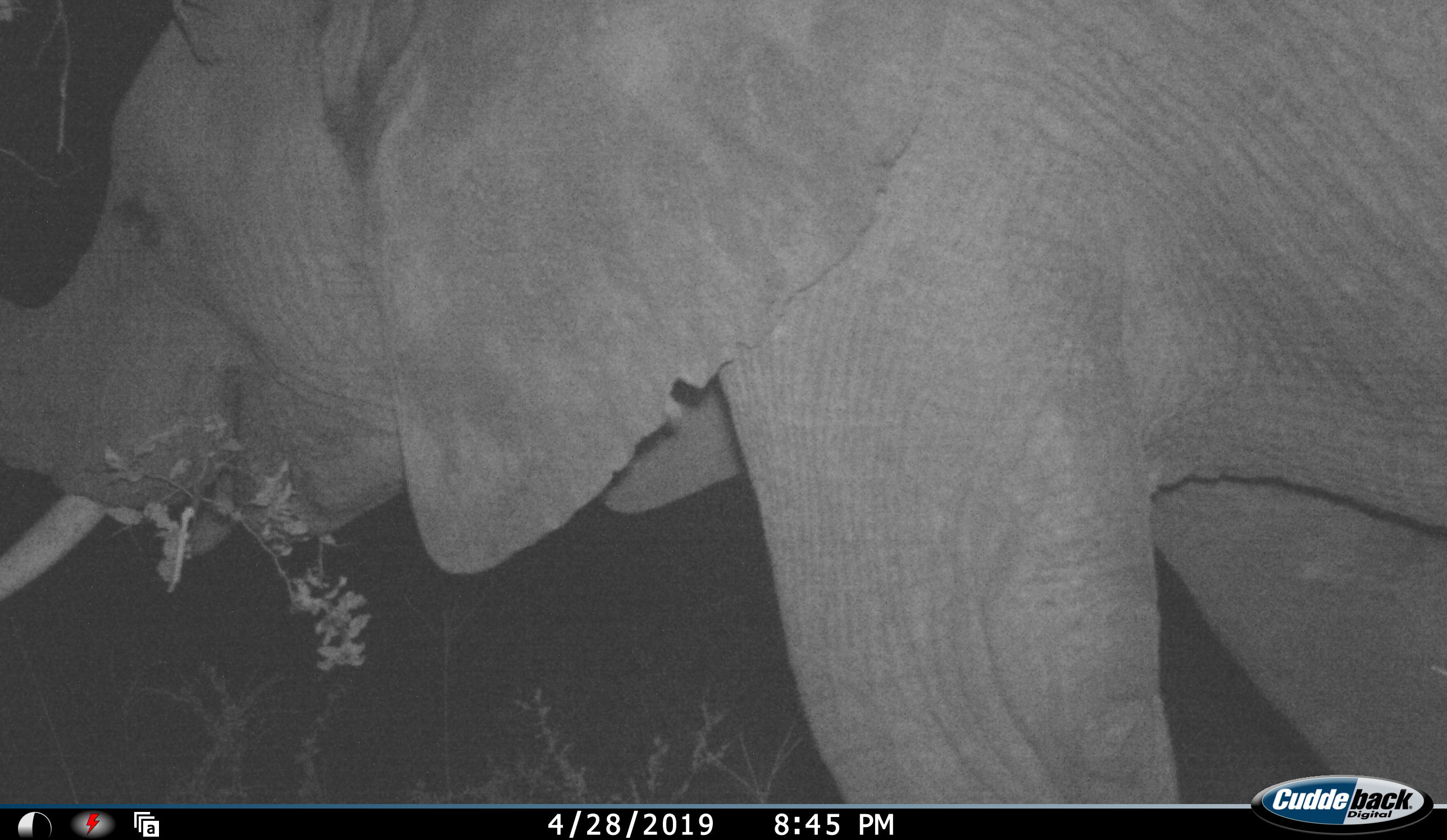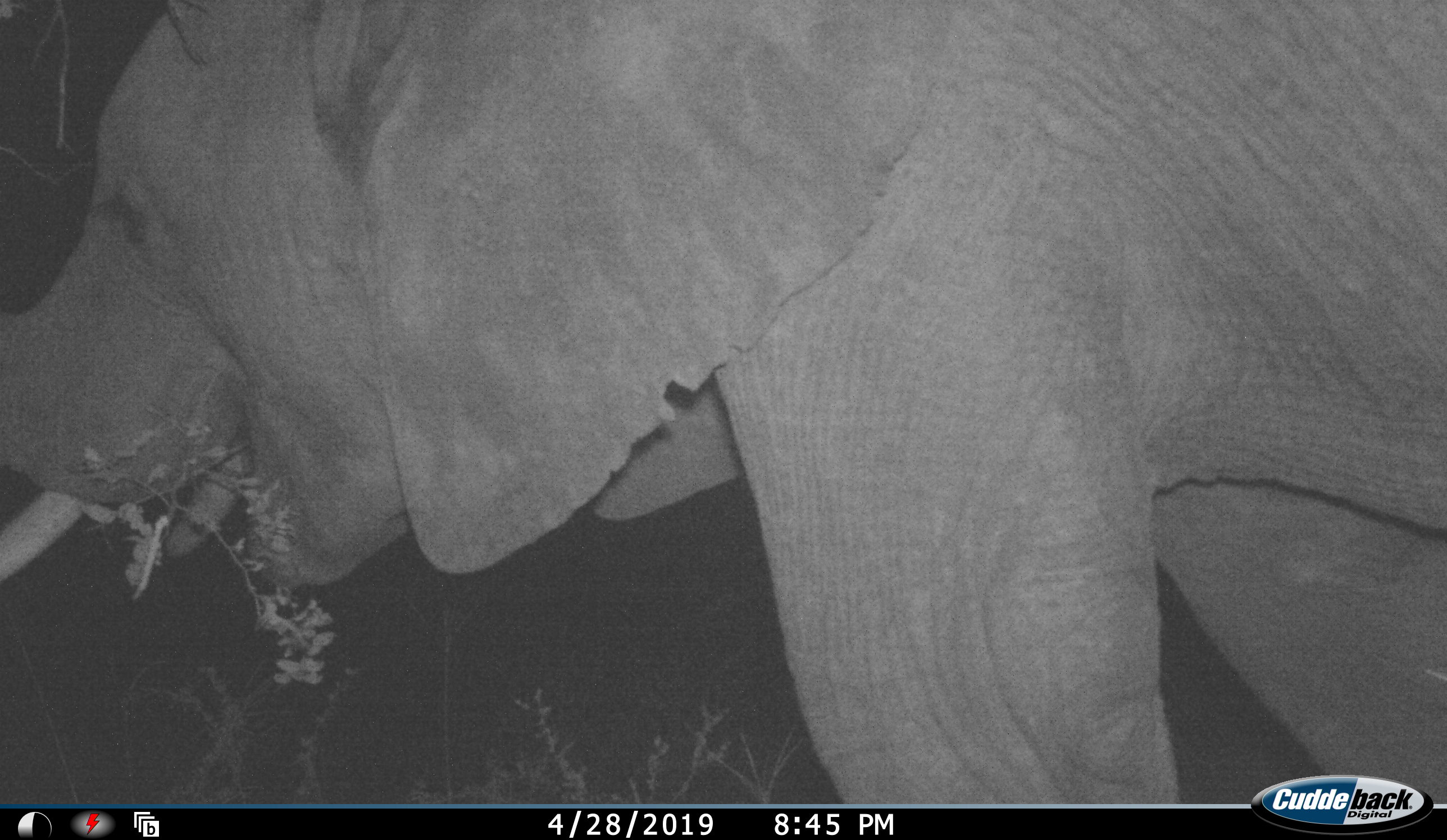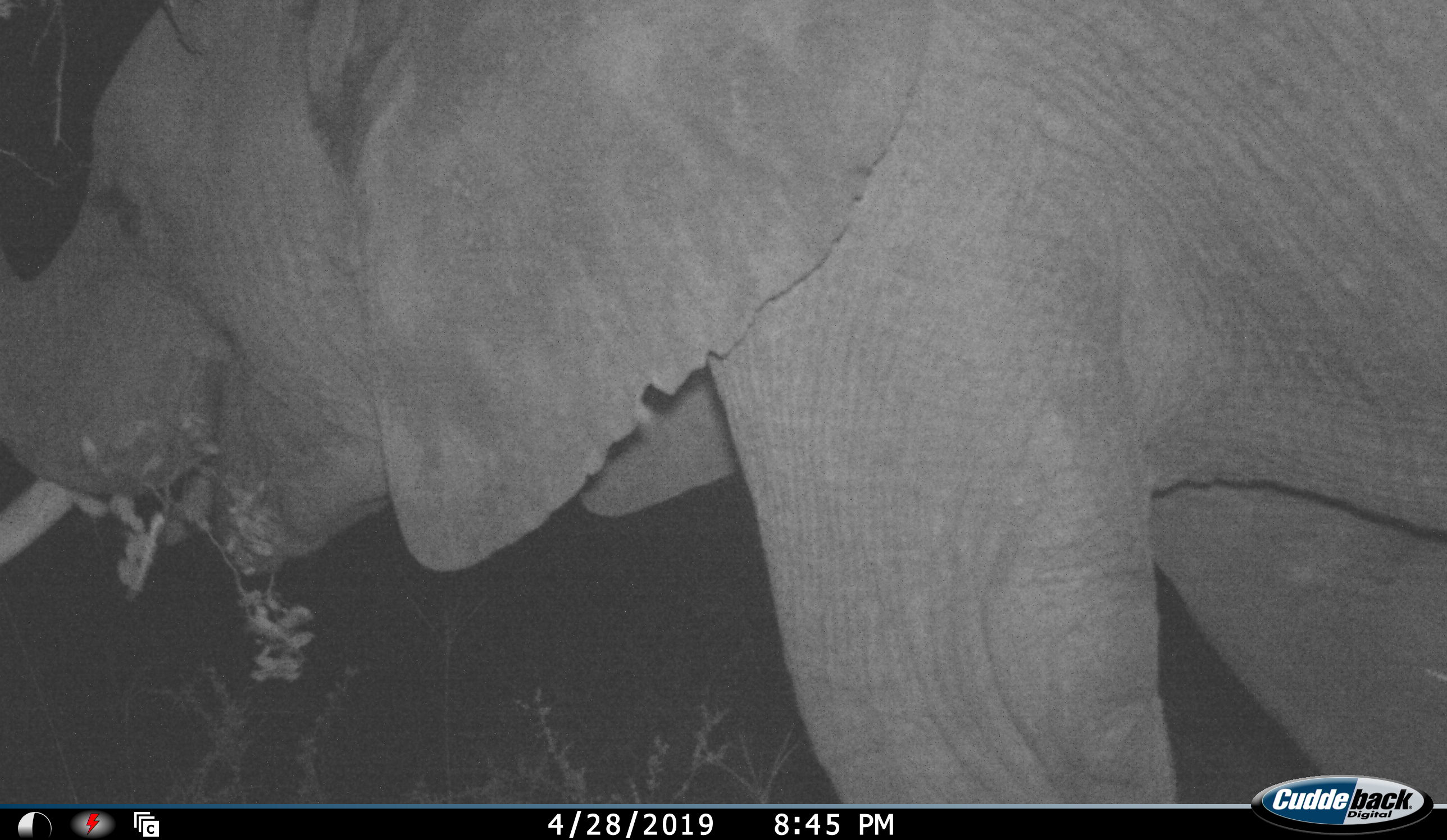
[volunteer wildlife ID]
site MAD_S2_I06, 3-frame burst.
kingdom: Animalia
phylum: Chordata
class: Mammalia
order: Proboscidea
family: Elephantidae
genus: Loxodonta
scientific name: Loxodonta africana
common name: african bush elephant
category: elephant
Elephant (african bush elephant) (Loxodonta africana), count 1. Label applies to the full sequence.